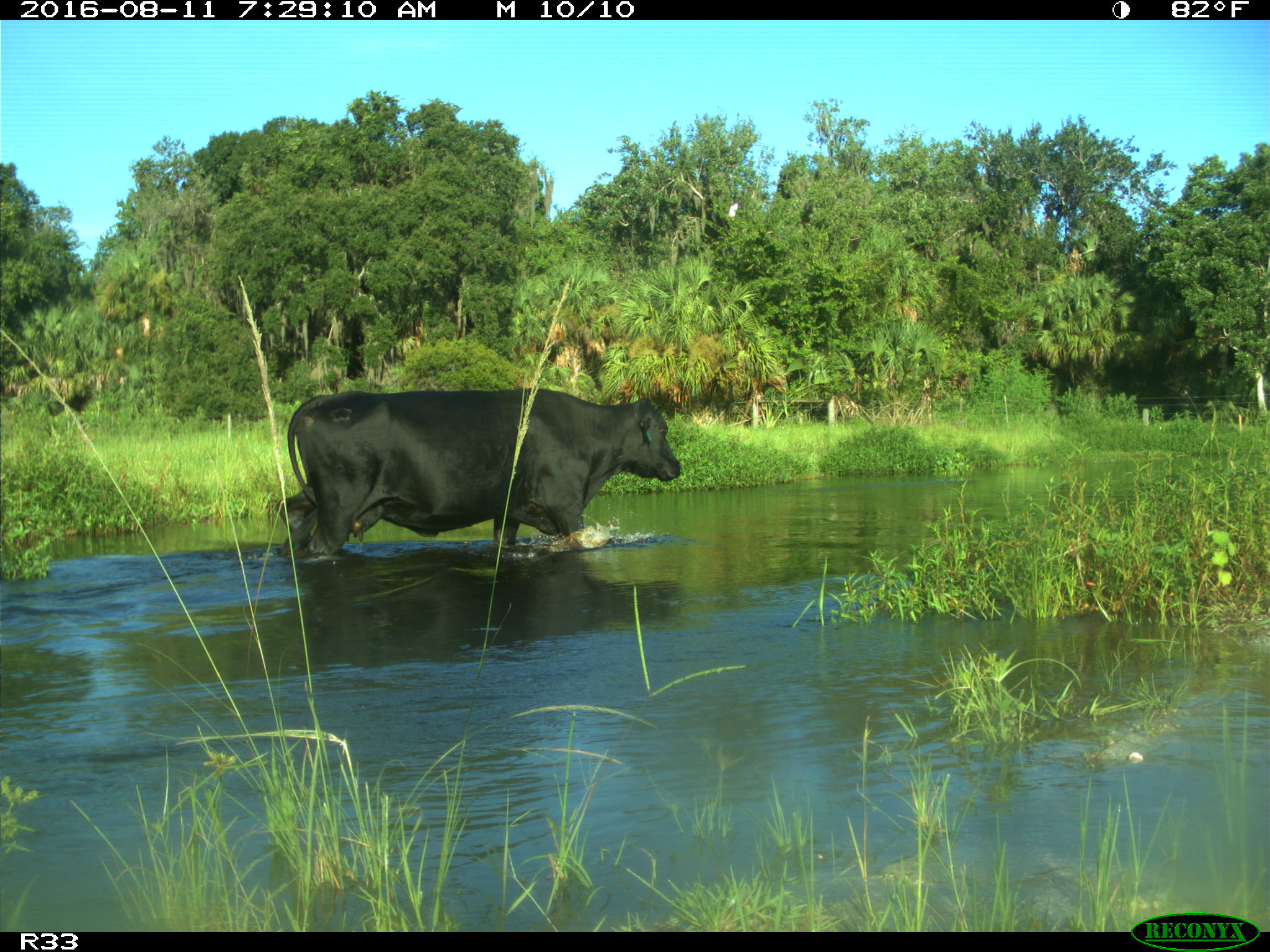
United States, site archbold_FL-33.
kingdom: Animalia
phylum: Chordata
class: Mammalia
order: Artiodactyla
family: Bovidae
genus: Bos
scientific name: Bos taurus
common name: domestic cow